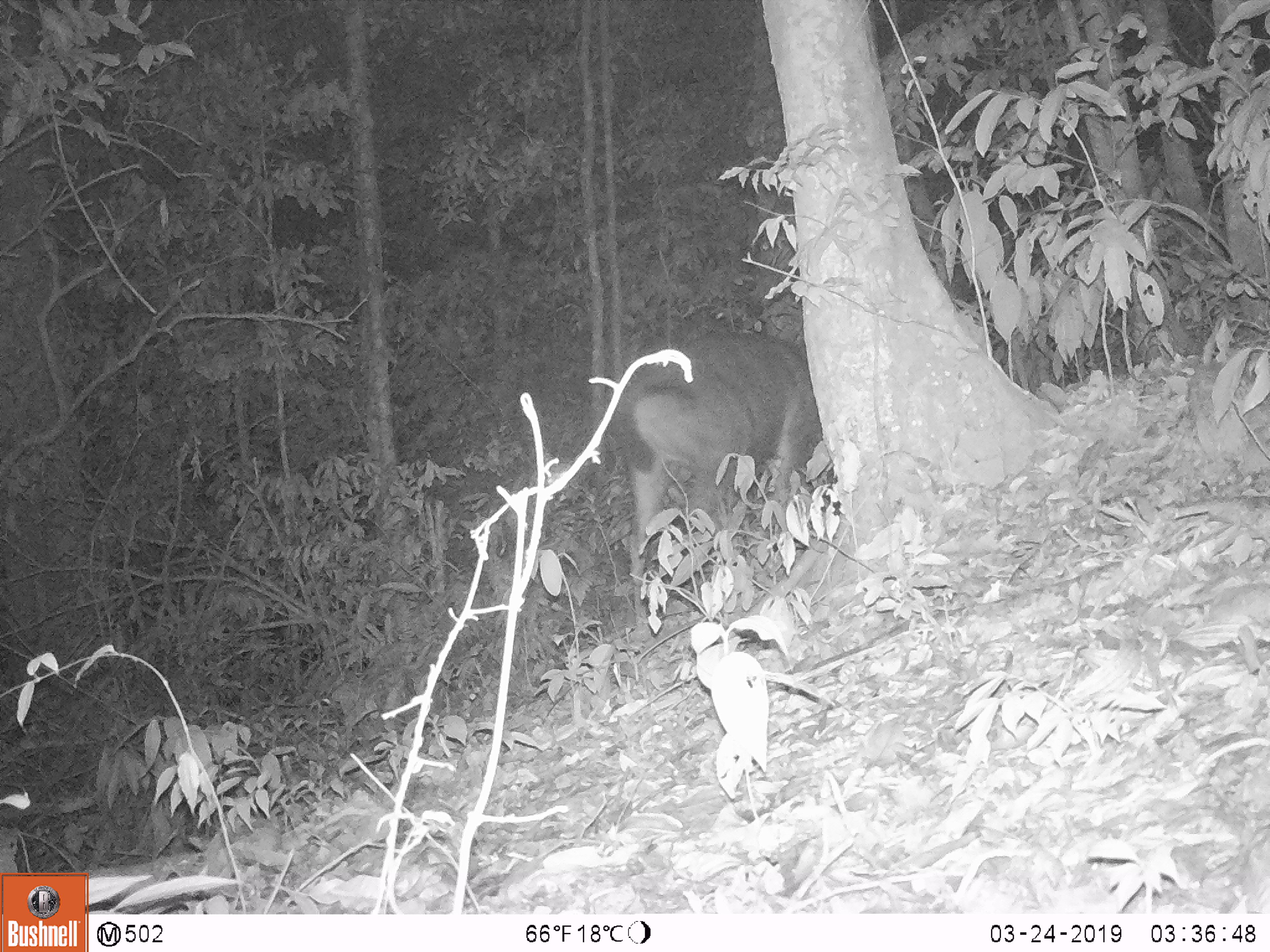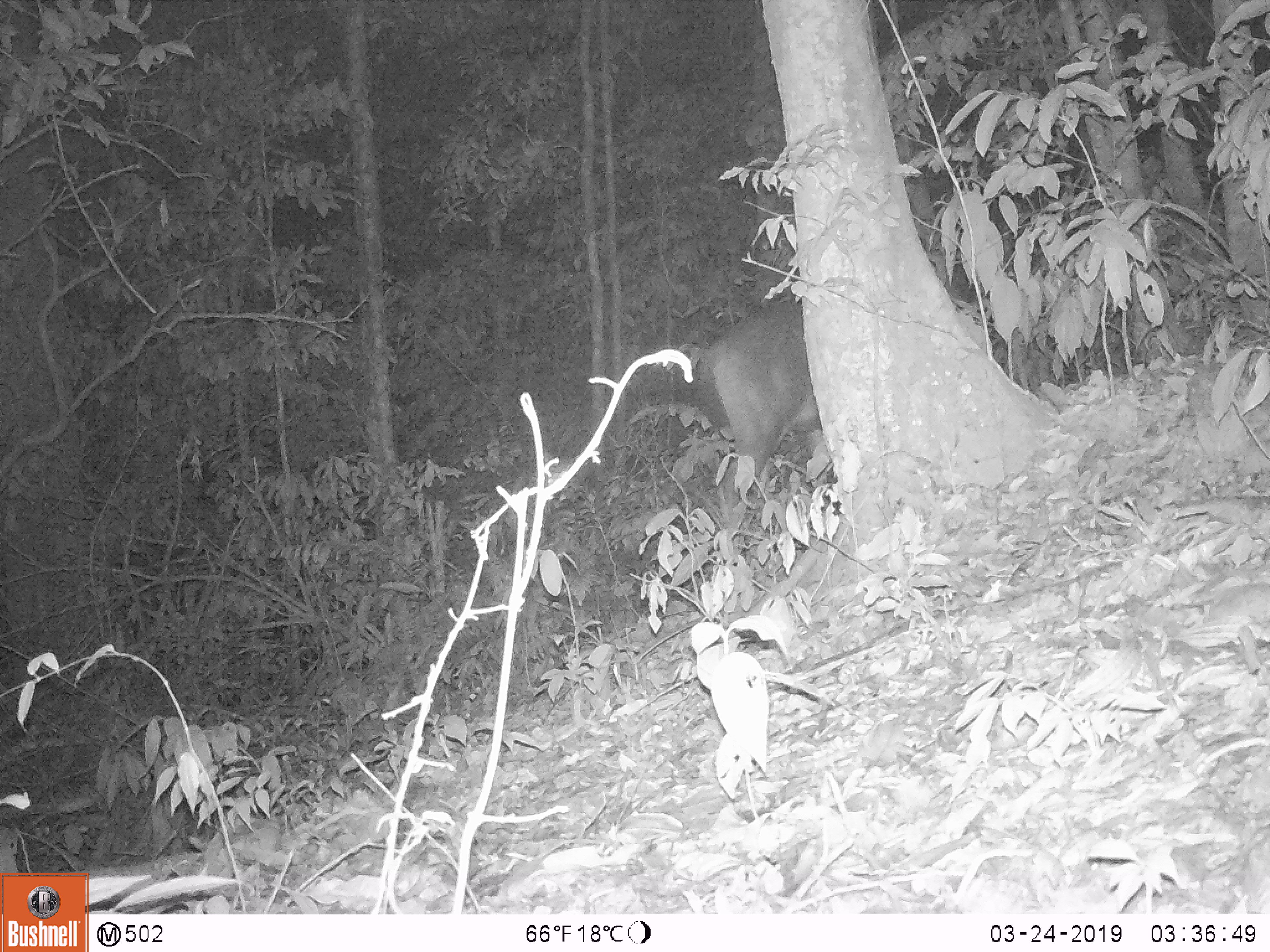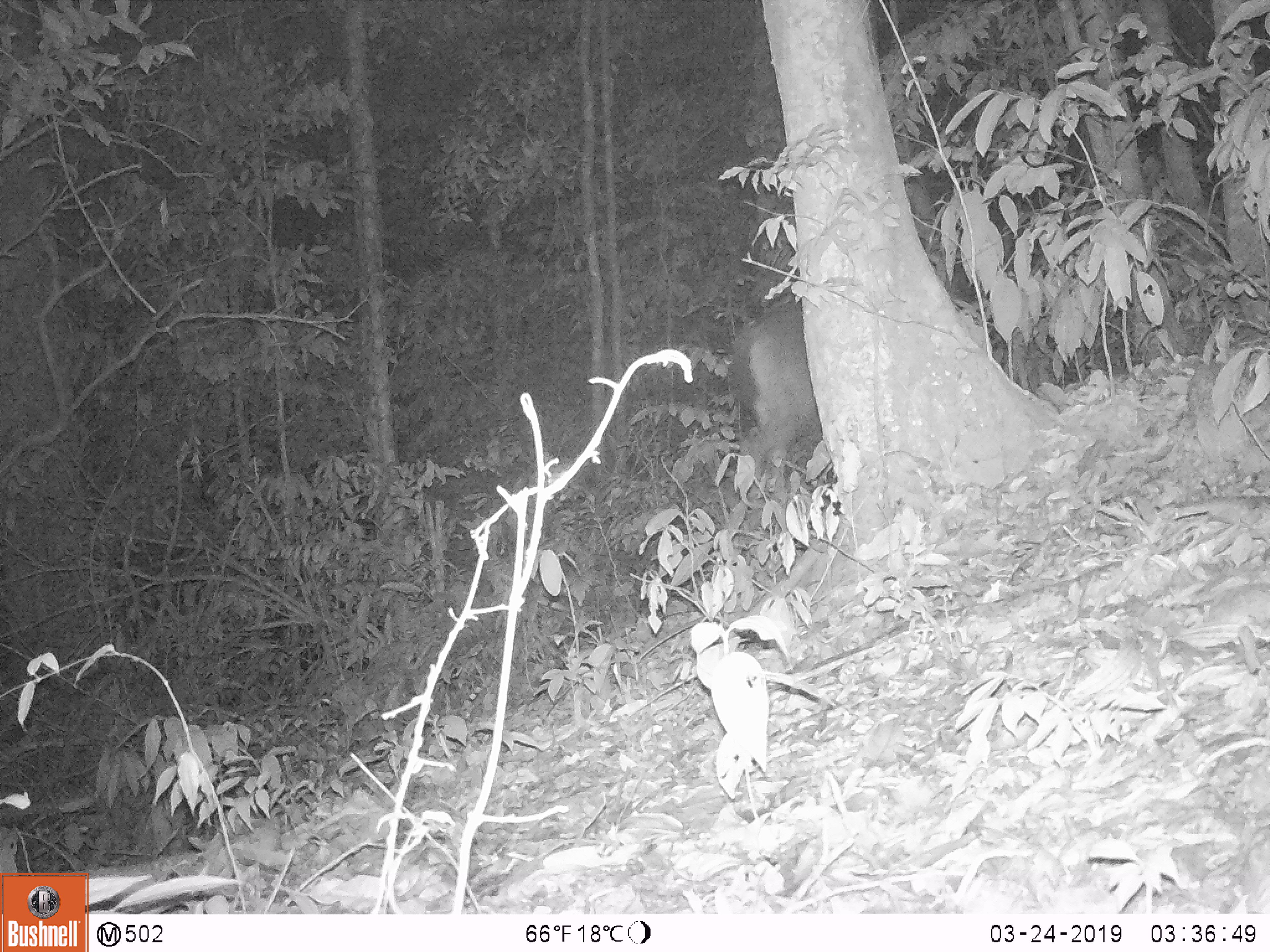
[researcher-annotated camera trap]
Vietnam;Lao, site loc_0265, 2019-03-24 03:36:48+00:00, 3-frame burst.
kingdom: Animalia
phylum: Chordata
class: Mammalia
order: Artiodactyla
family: Cervidae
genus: Rusa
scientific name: Rusa unicolor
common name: sambar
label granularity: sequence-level